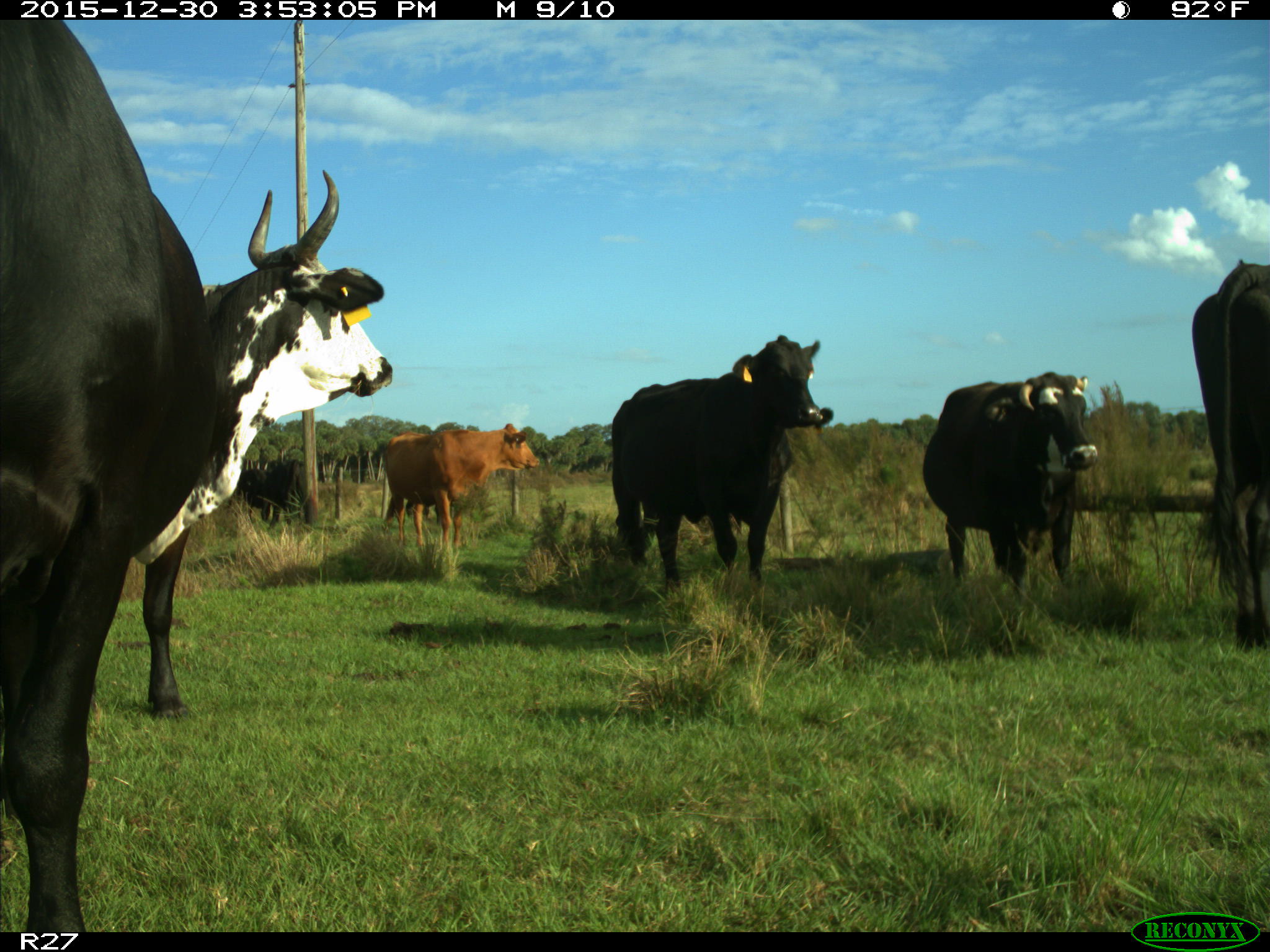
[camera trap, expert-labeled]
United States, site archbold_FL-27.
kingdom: Animalia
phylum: Chordata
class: Mammalia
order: Artiodactyla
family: Bovidae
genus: Bos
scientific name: Bos taurus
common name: domestic cow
Bos taurus (domestic cow).